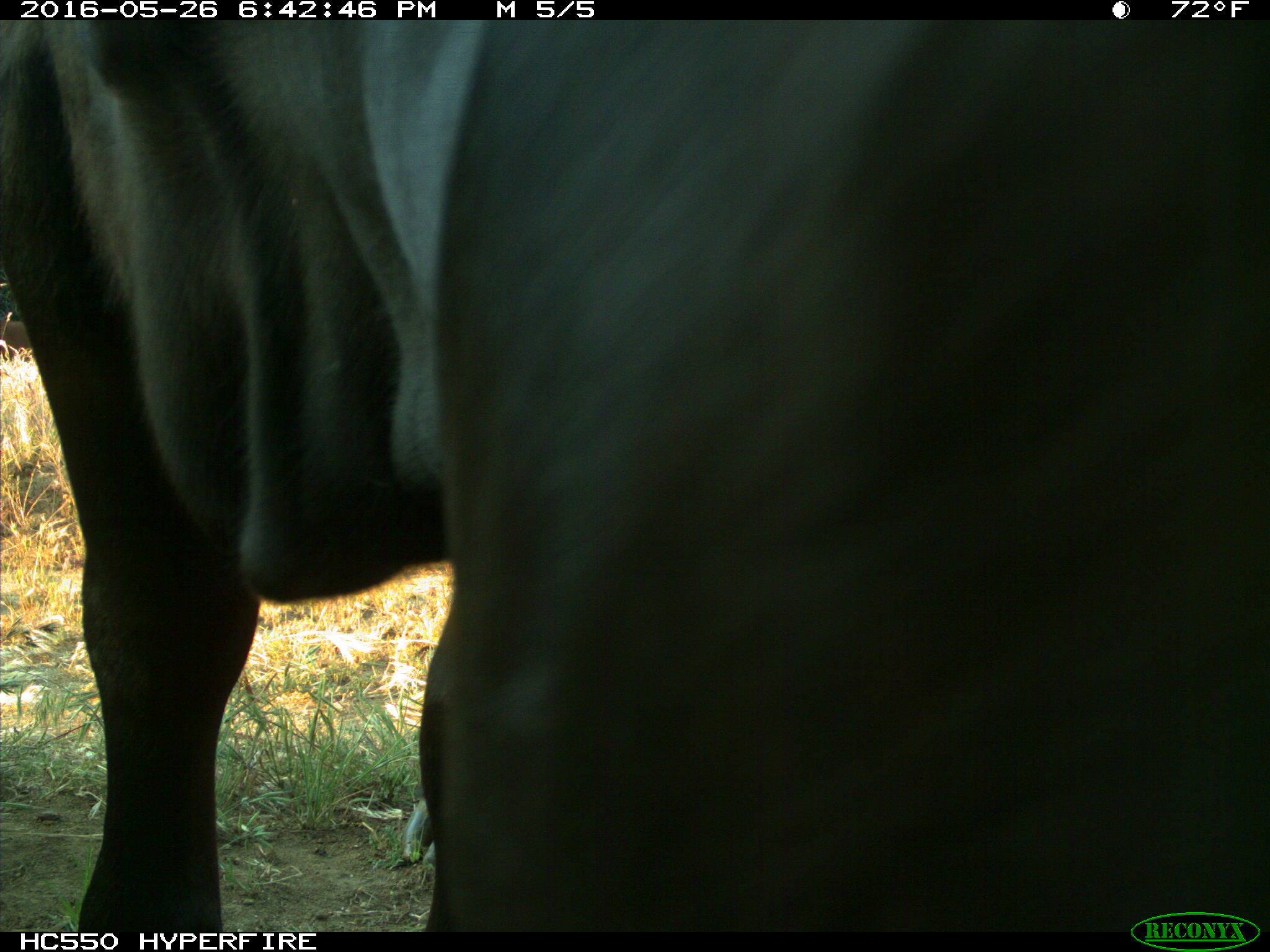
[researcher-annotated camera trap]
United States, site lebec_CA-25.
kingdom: Animalia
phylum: Chordata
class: Mammalia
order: Artiodactyla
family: Bovidae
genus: Bos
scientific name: Bos taurus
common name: domestic cow